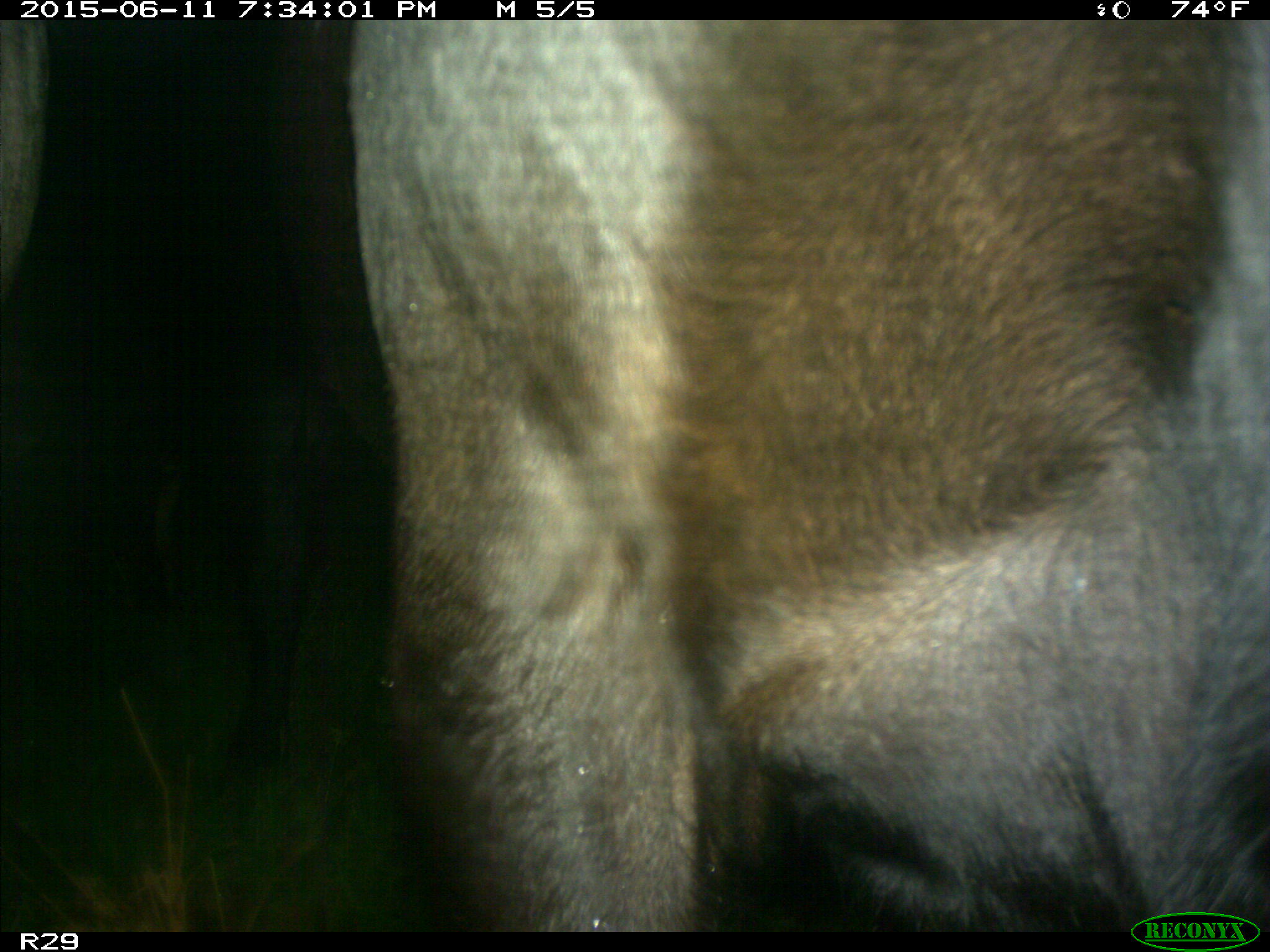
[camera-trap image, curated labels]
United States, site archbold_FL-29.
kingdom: Animalia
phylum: Chordata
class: Mammalia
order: Artiodactyla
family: Bovidae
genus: Bos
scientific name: Bos taurus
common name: domestic cow